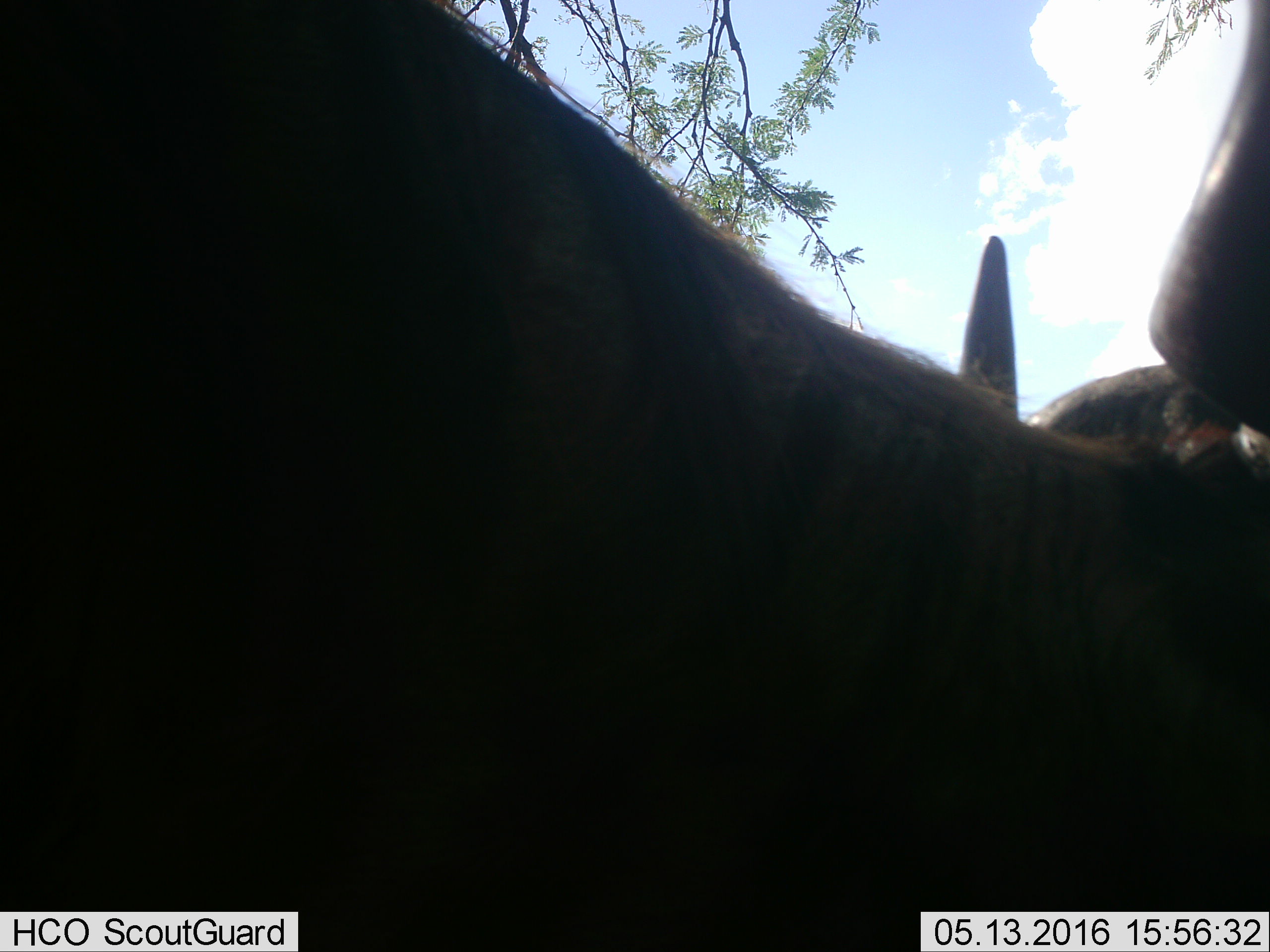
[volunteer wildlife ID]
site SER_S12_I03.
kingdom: Animalia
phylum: Chordata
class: Mammalia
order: Artiodactyla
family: Bovidae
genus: Connochaetes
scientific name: Connochaetes taurinus taurinus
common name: blue wildebeest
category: wildebeestblue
Wildebeestblue (blue wildebeest) (Connochaetes taurinus taurinus), count 1. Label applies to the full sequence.